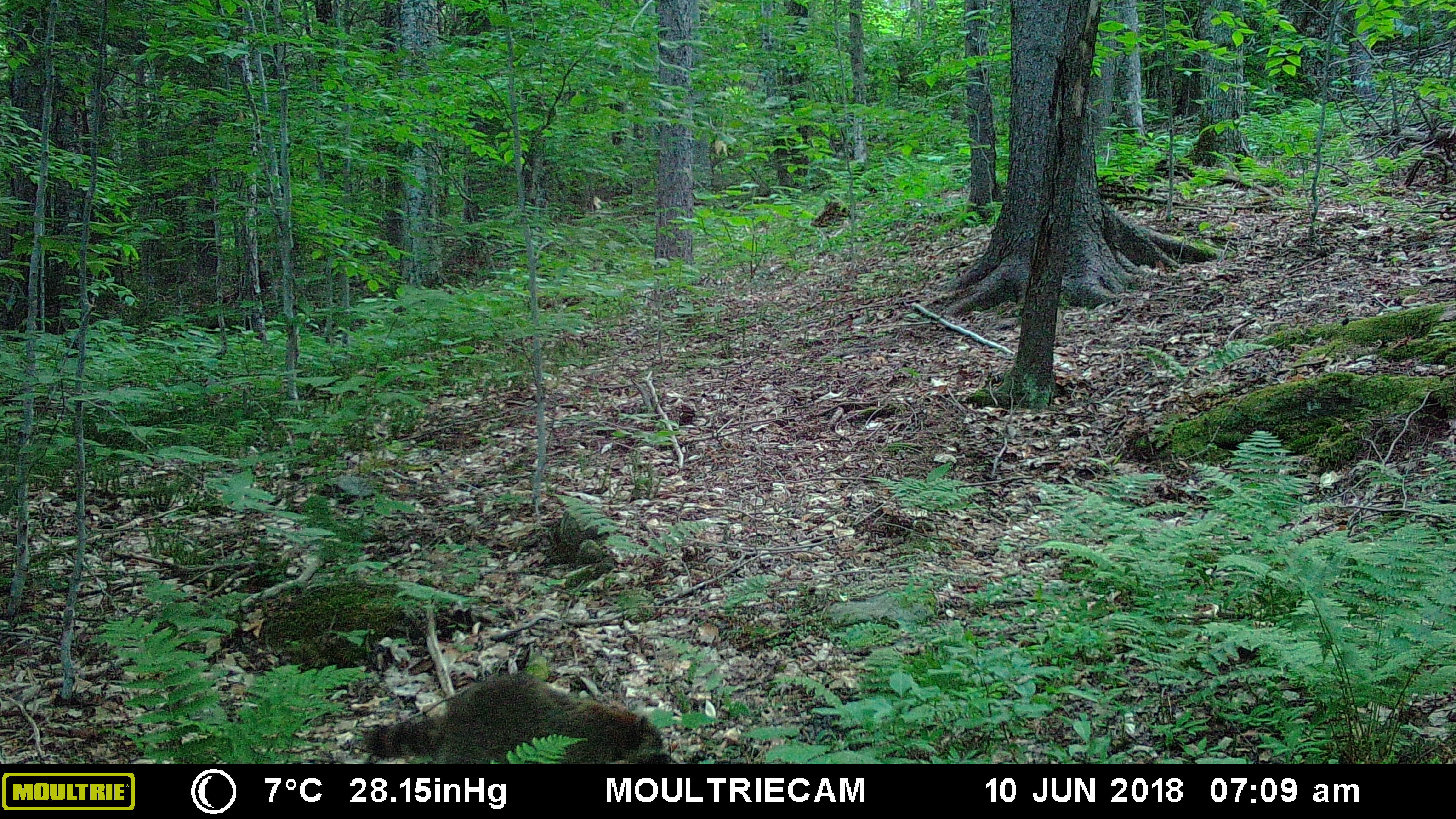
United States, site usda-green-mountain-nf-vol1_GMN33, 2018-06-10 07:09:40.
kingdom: Animalia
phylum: Chordata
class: Mammalia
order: Carnivora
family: Procyonidae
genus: Procyon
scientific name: Procyon lotor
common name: raccoon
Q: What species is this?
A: Raccoon (Procyon lotor).